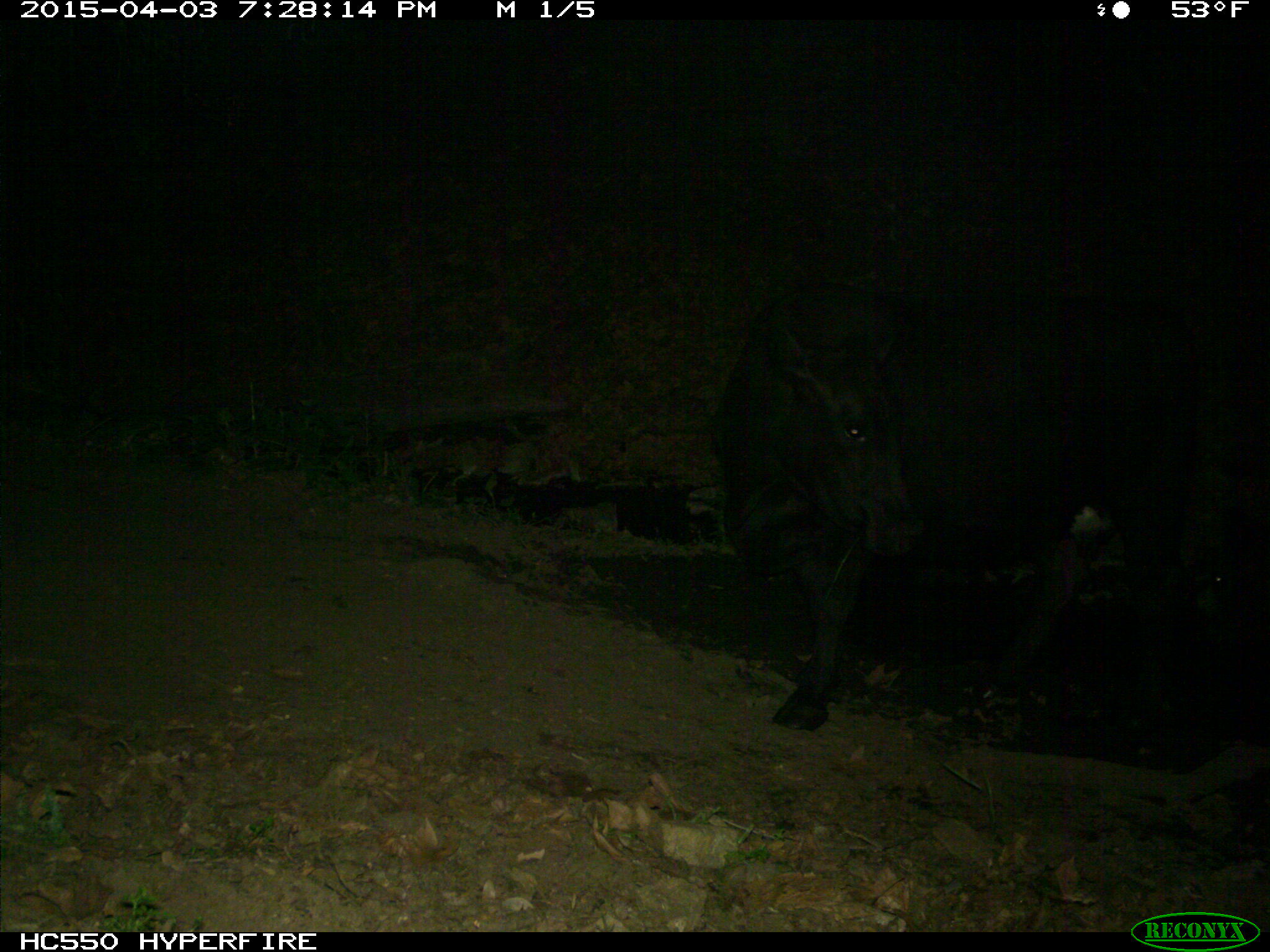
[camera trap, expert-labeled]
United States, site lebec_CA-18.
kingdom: Animalia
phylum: Chordata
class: Mammalia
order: Artiodactyla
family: Bovidae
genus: Bos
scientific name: Bos taurus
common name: domestic cow